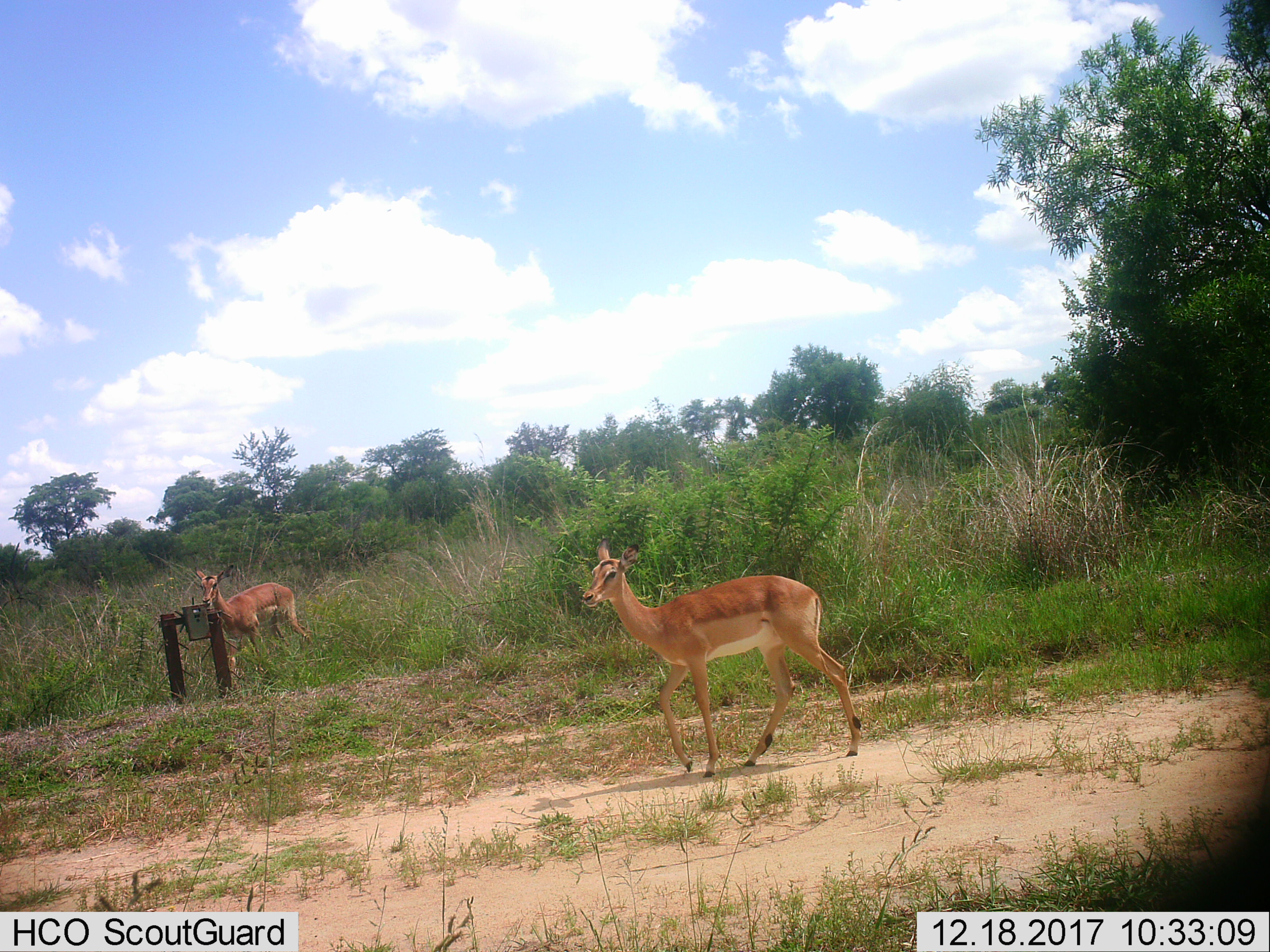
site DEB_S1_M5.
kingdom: Animalia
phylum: Chordata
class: Mammalia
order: Artiodactyla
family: Bovidae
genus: Aepyceros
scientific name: Aepyceros melampus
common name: impala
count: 2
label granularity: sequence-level